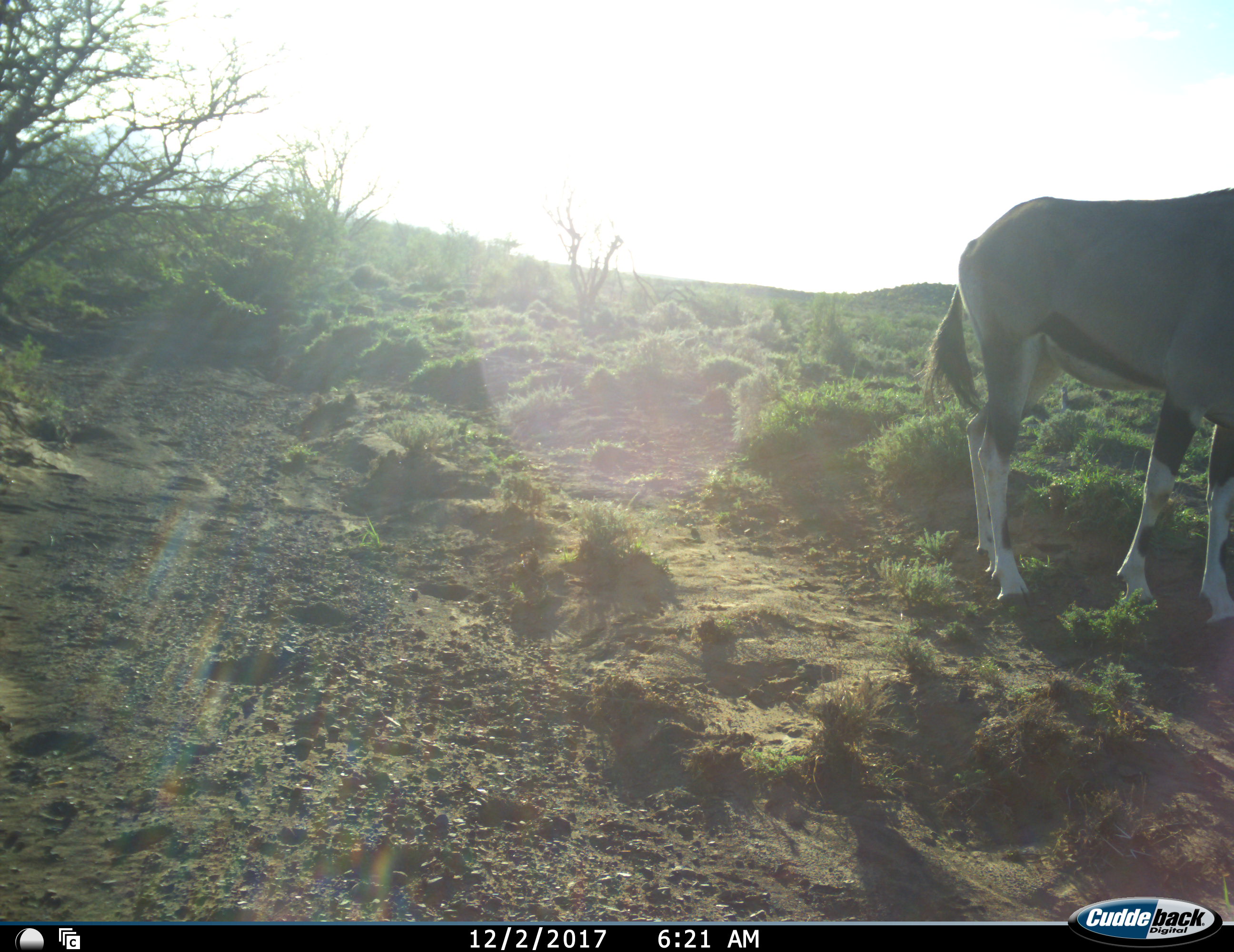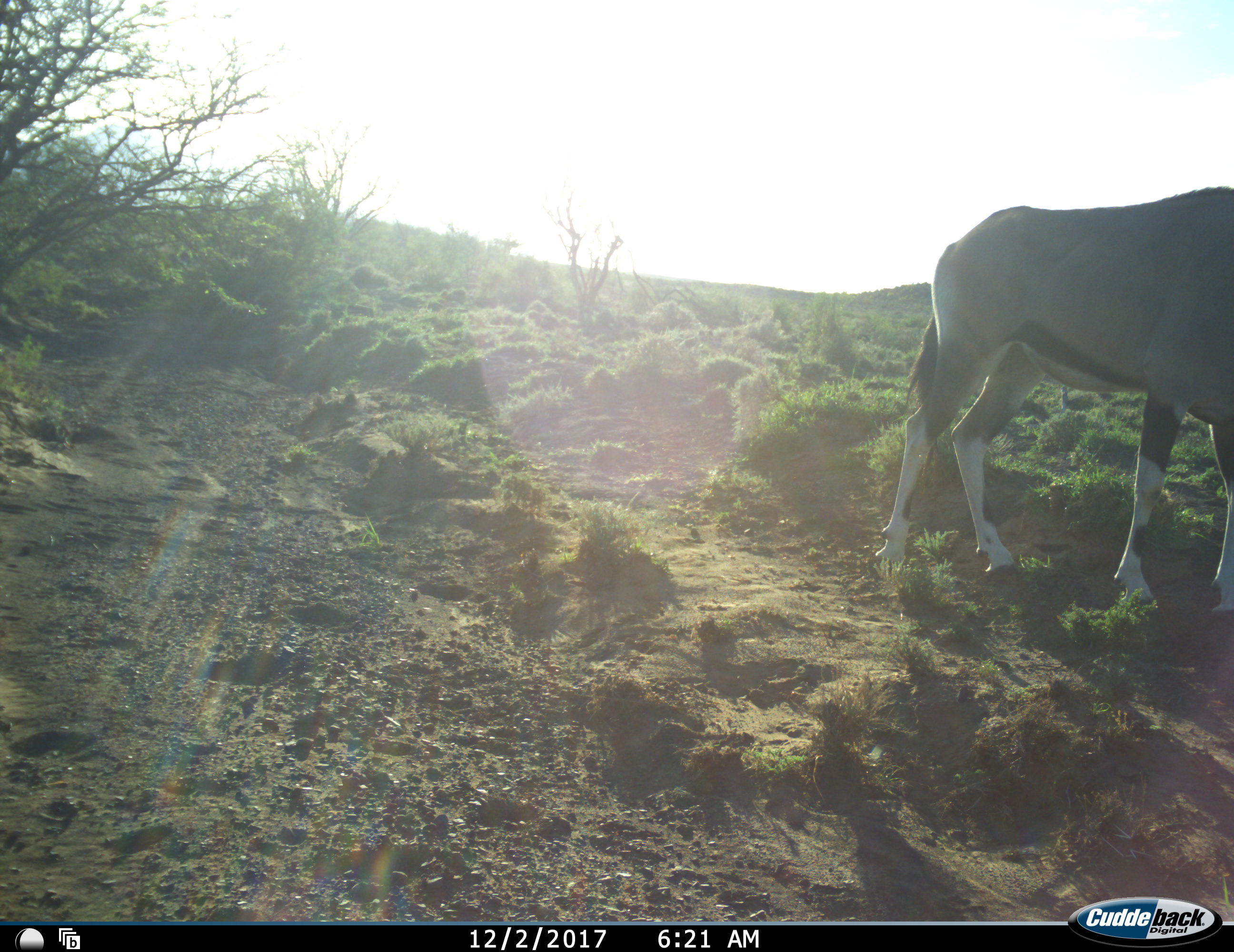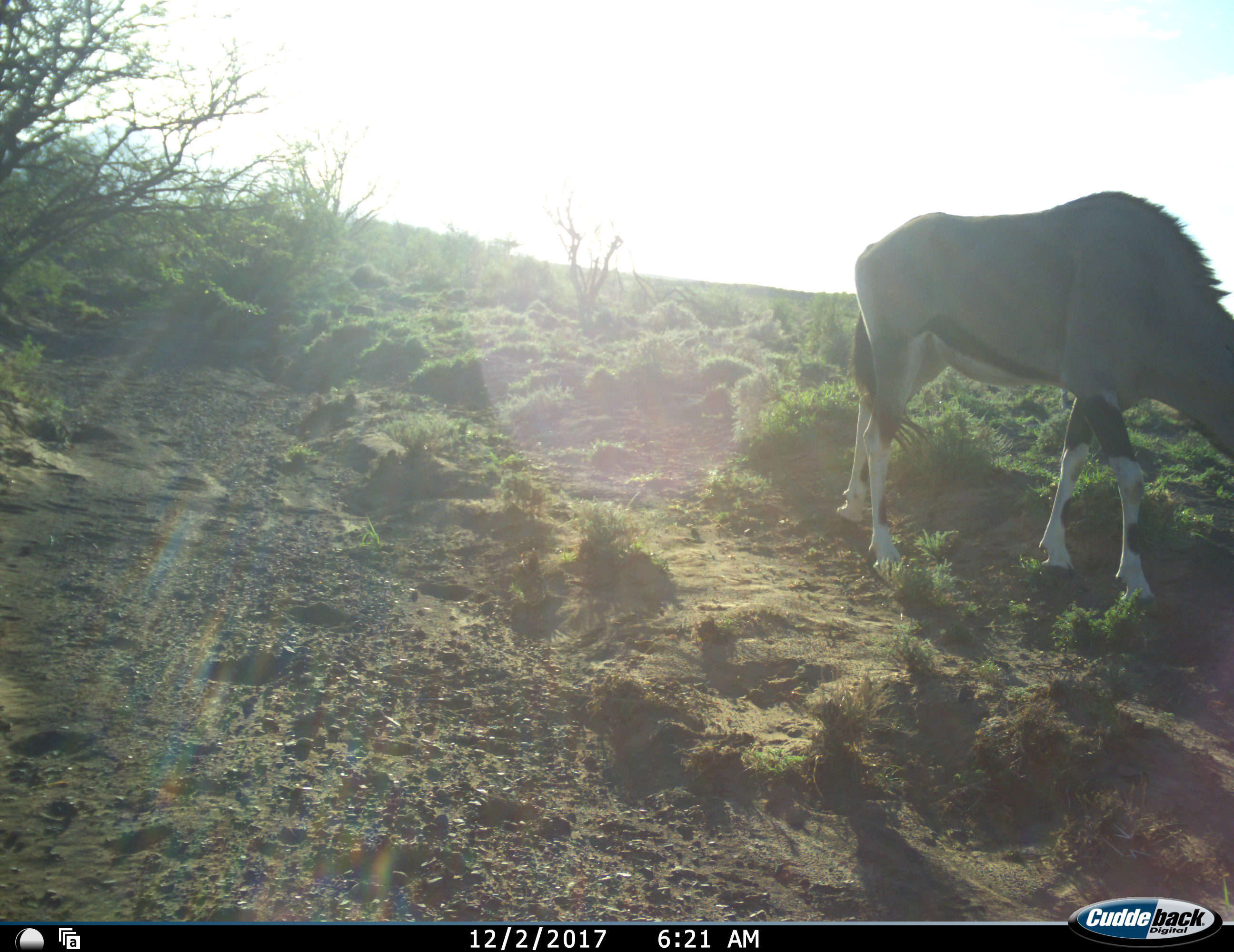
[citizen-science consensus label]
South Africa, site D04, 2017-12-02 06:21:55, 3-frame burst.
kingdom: Animalia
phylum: Chordata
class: Mammalia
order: Artiodactyla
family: Bovidae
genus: Oryx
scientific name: Oryx gazella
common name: gemsbok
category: gemsbokoryx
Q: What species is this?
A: Gemsbokoryx (gemsbok) (Oryx gazella).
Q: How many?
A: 1.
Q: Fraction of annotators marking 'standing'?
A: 50%.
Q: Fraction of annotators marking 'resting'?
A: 0%.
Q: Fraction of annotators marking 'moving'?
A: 50%.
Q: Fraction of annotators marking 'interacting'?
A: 0%.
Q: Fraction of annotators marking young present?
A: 0%.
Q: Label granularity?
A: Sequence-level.